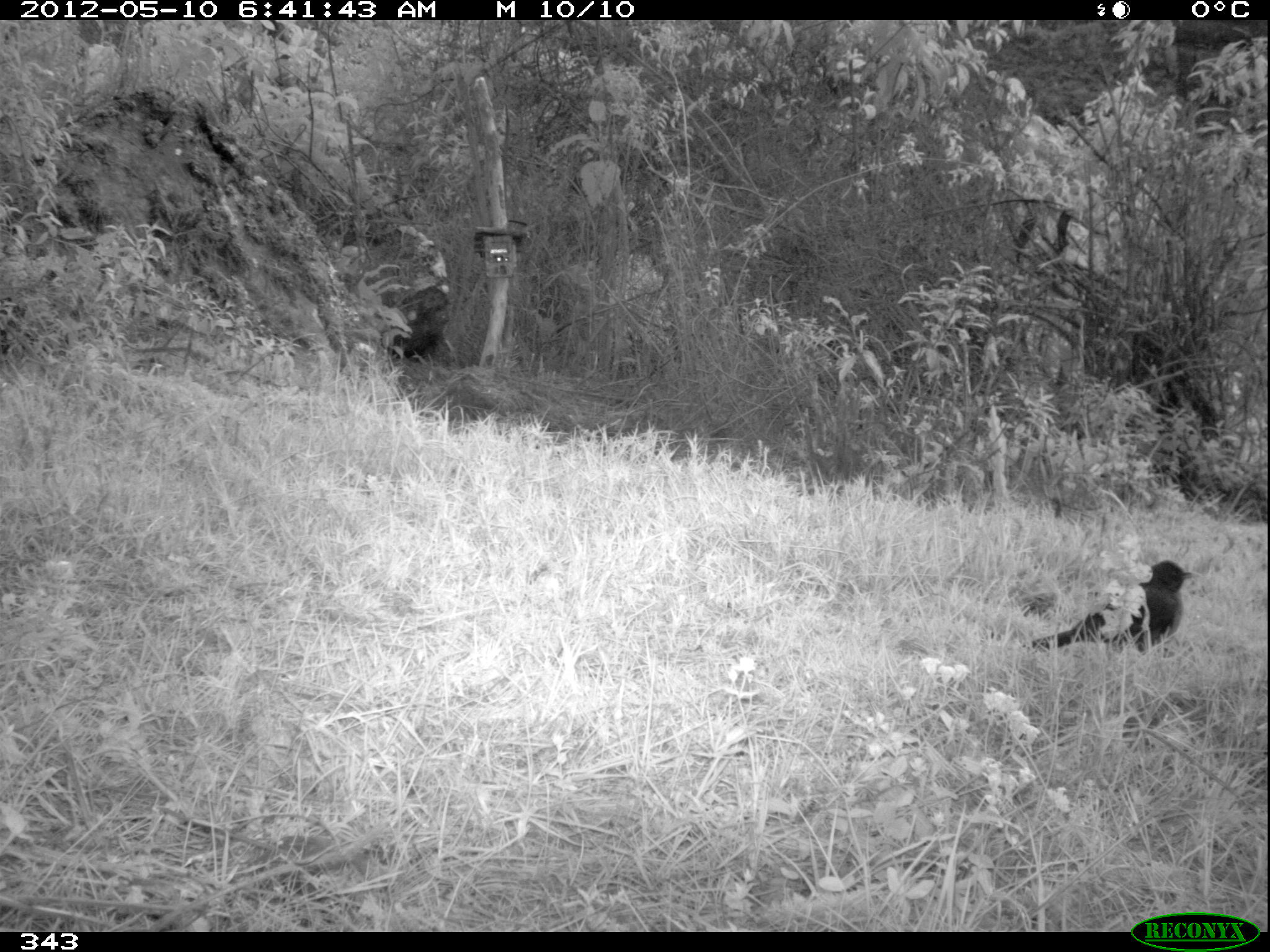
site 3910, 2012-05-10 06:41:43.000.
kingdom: Animalia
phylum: Chordata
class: Aves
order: Passeriformes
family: Turdidae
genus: Turdus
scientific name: Turdus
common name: true thrushes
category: turdus sp